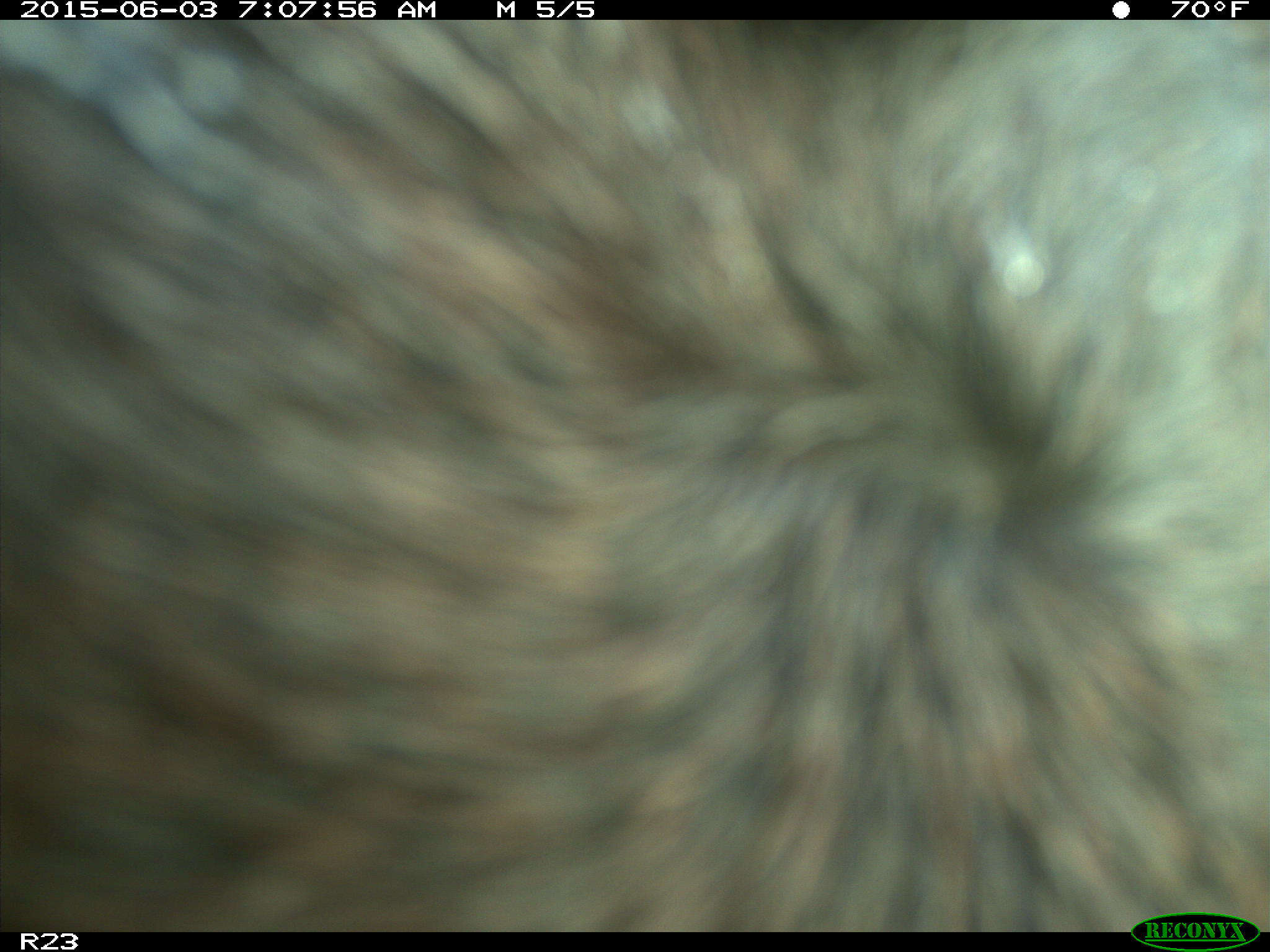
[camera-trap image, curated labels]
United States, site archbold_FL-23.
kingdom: Animalia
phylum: Chordata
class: Mammalia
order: Artiodactyla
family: Bovidae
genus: Bos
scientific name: Bos taurus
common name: domestic cow